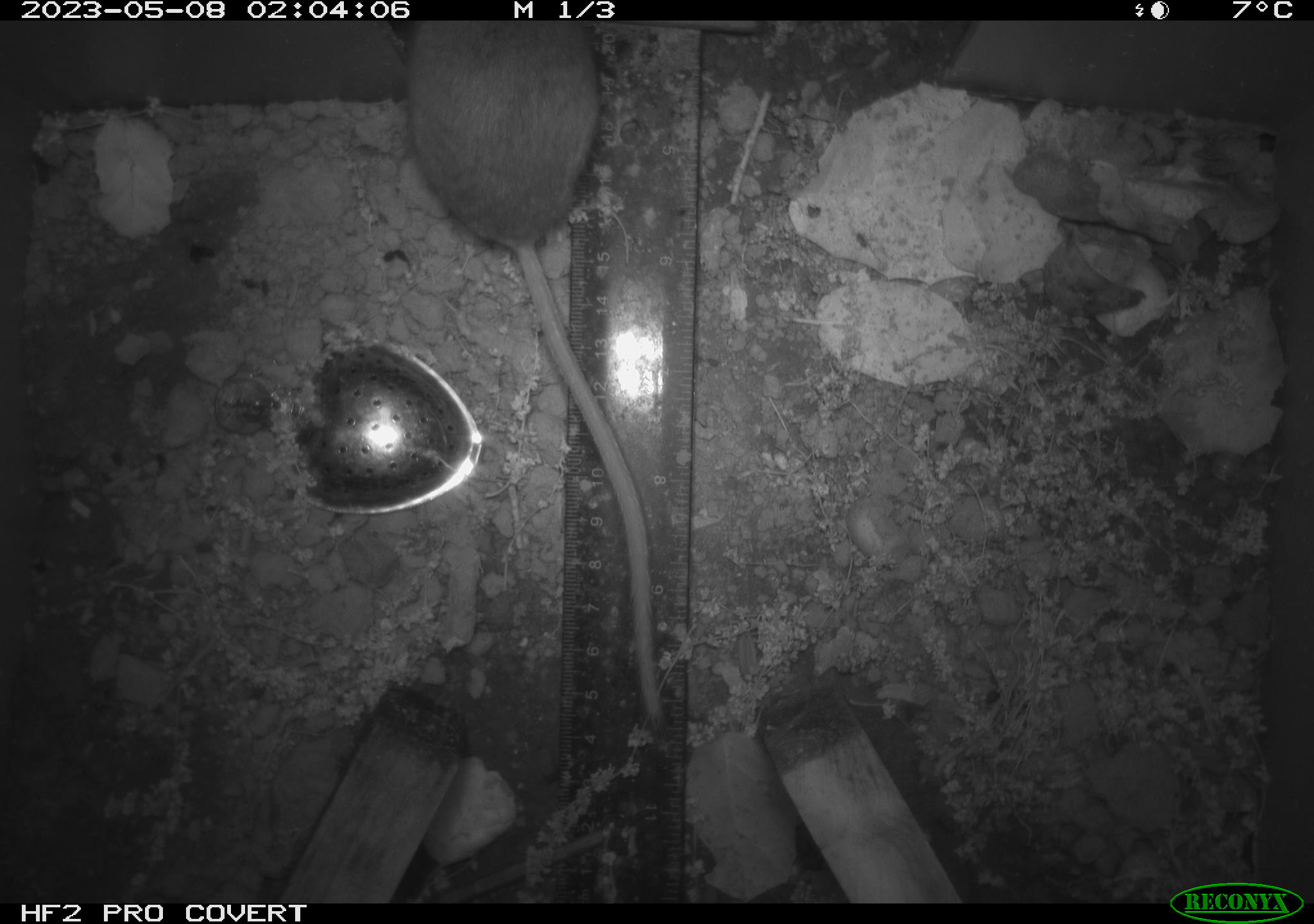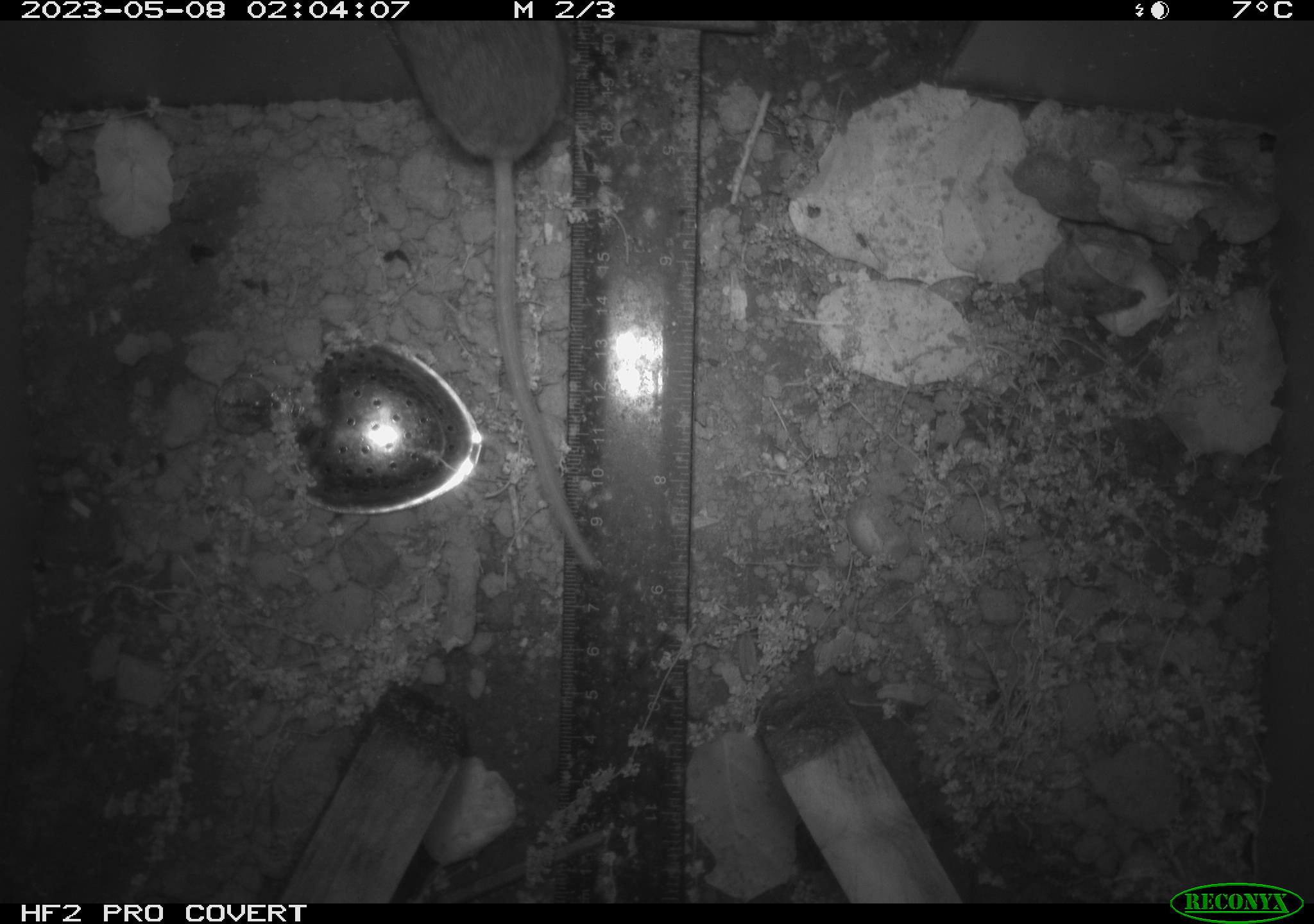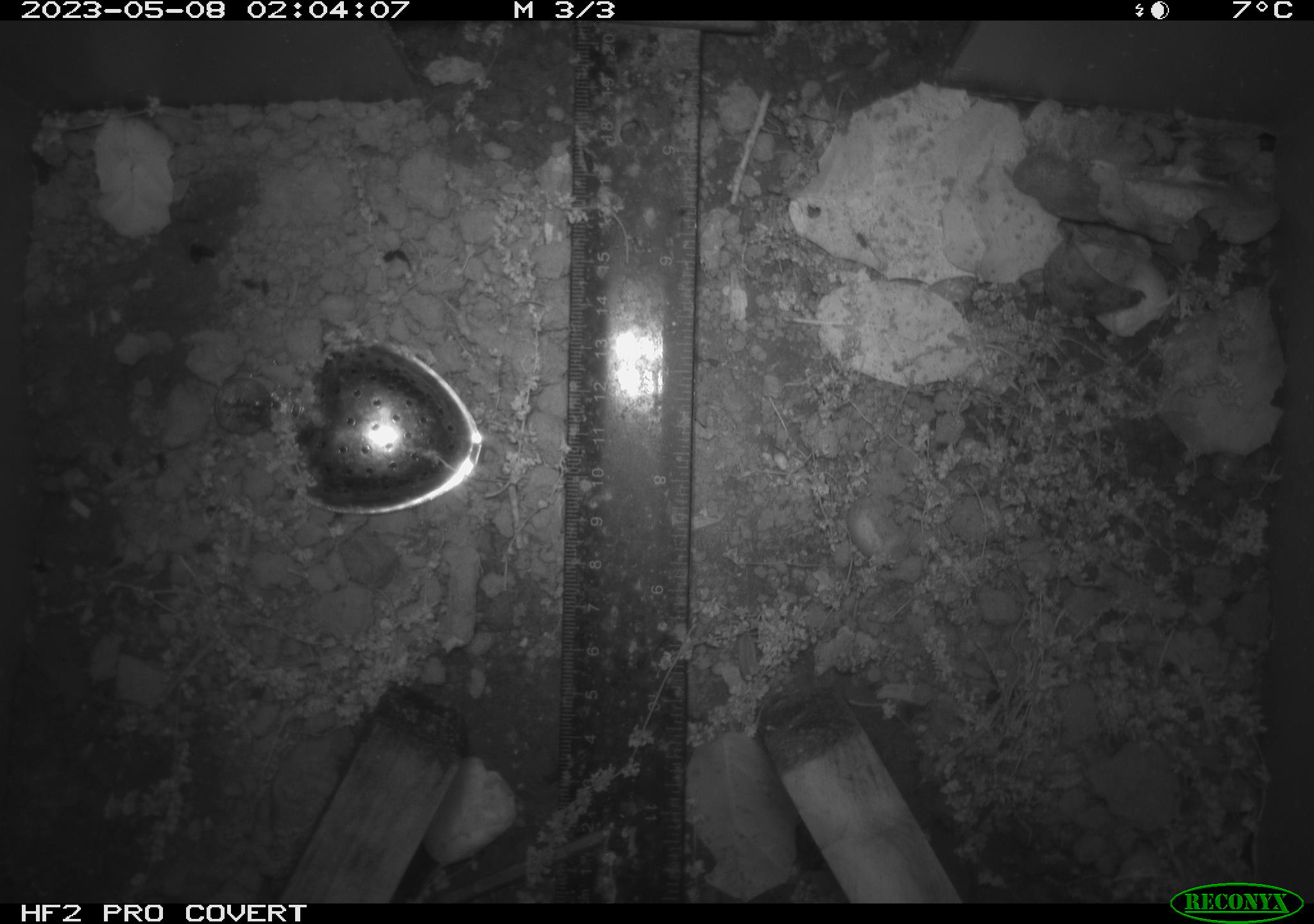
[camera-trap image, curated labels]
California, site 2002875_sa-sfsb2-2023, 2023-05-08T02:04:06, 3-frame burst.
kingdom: Animalia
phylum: Chordata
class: Mammalia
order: Rodentia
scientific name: Rodentia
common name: mouse species